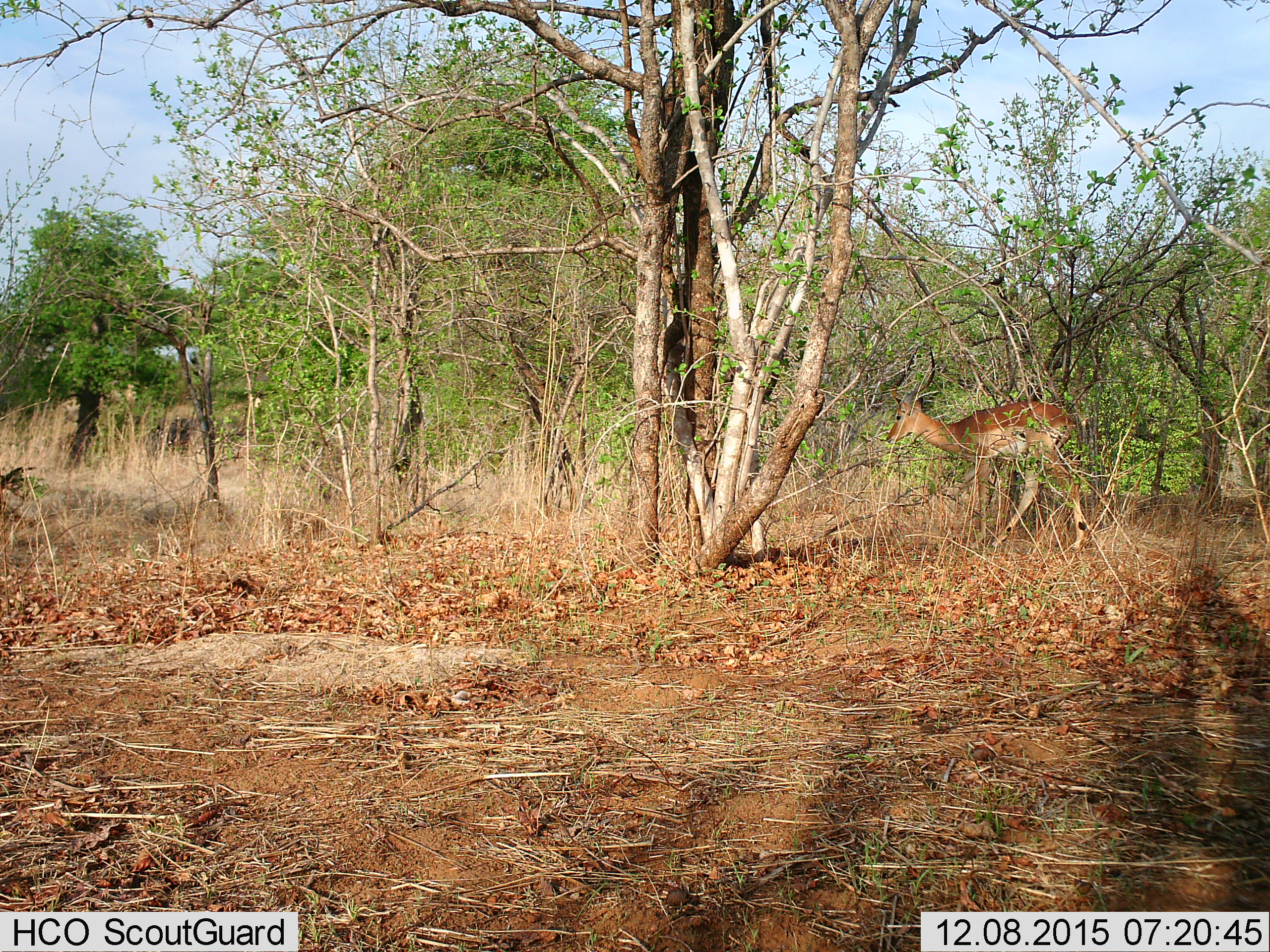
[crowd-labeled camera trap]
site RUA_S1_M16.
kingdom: Animalia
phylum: Chordata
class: Mammalia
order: Artiodactyla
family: Bovidae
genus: Aepyceros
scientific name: Aepyceros melampus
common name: impala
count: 1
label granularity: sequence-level